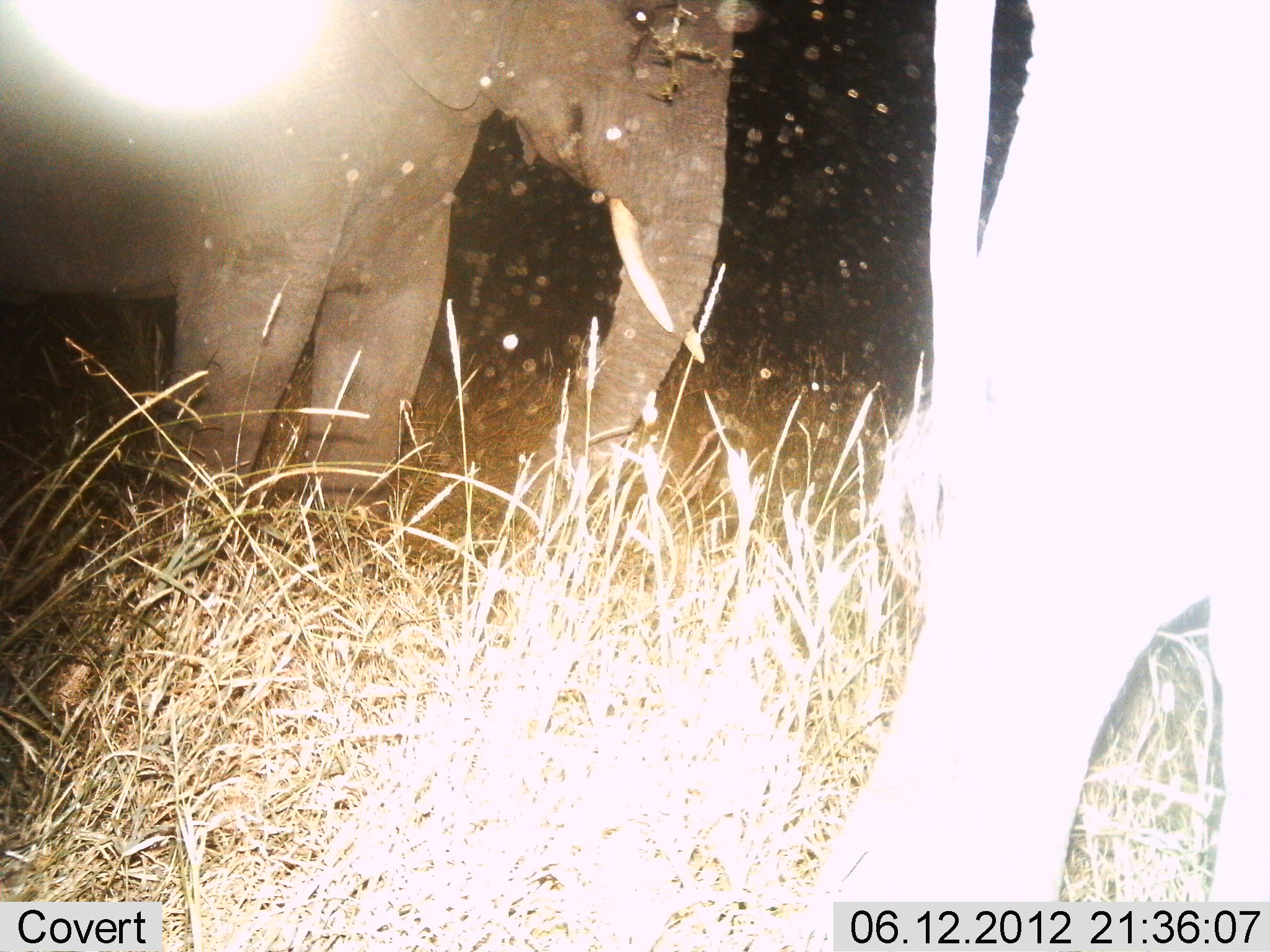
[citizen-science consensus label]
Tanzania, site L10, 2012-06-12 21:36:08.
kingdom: Animalia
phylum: Chordata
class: Mammalia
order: Proboscidea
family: Elephantidae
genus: Loxodonta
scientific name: Loxodonta africana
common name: african bush elephant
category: elephant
Elephant (african bush elephant) (Loxodonta africana), count 2. Behavior (volunteer vote fractions): standing 90%, resting 0%, moving 10%, interacting 0%. Young present (vote fraction): 0%. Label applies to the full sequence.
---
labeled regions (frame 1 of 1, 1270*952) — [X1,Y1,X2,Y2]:
animal: [817,0,1270,952]; [0,0,735,521]